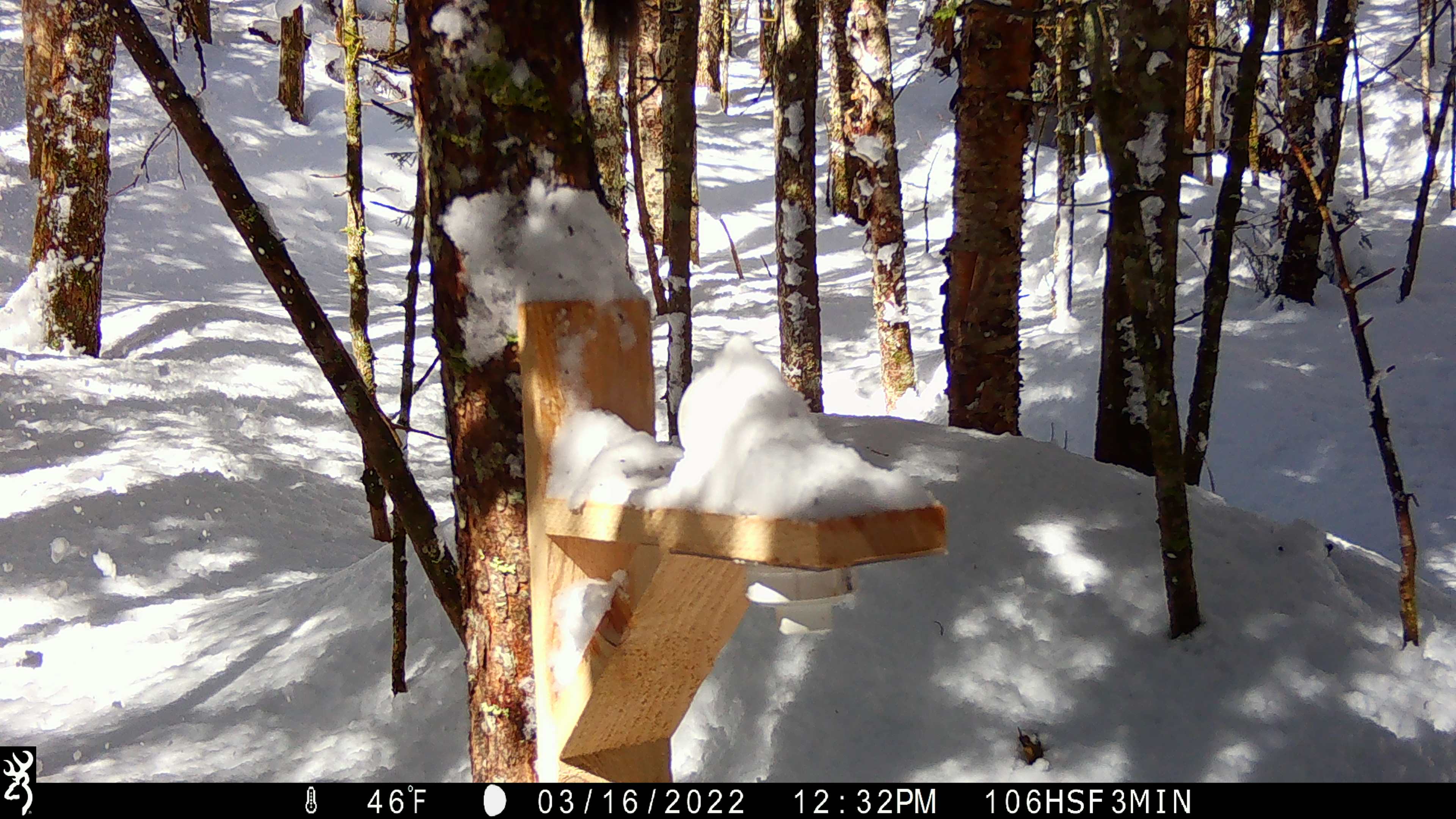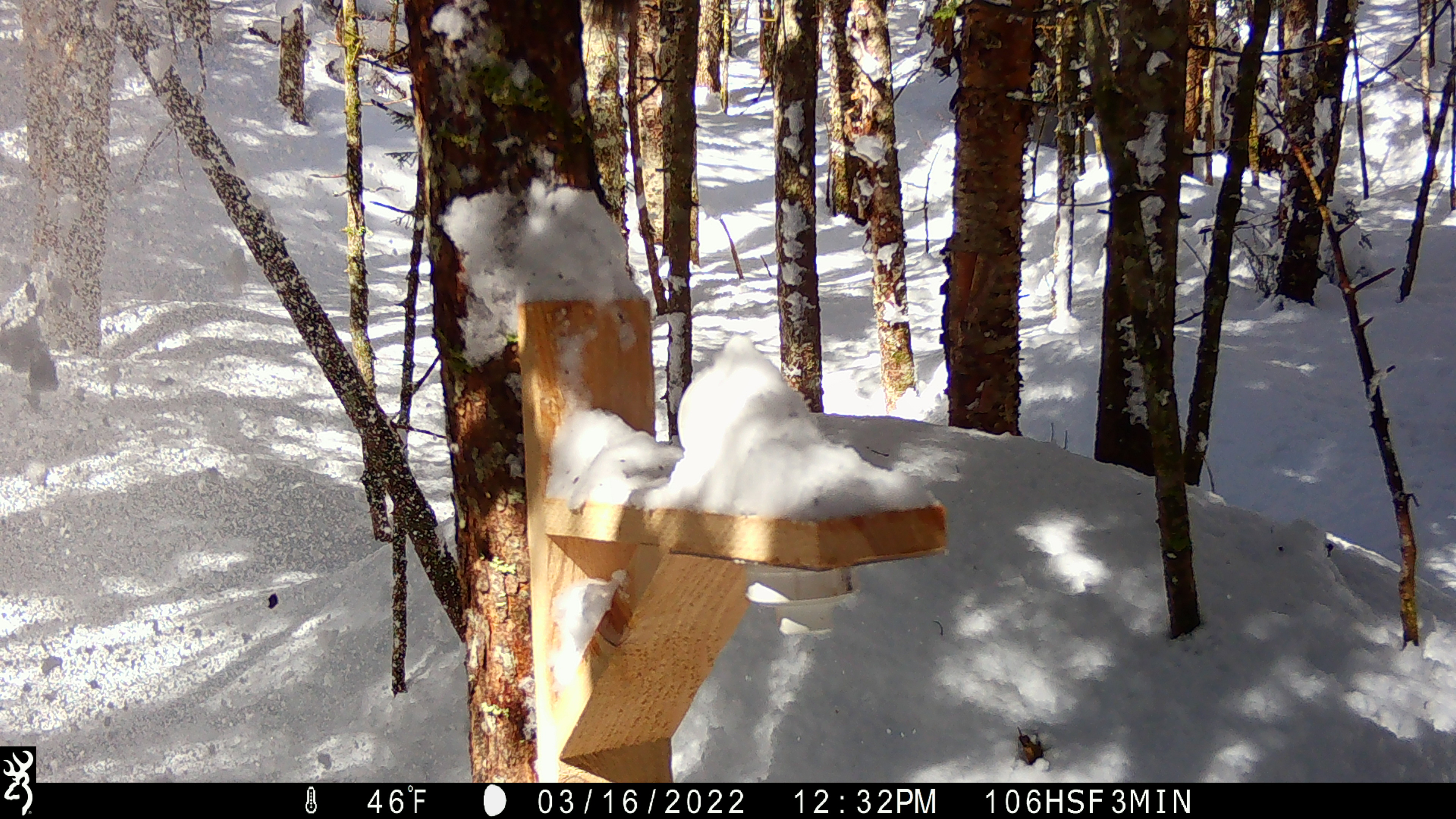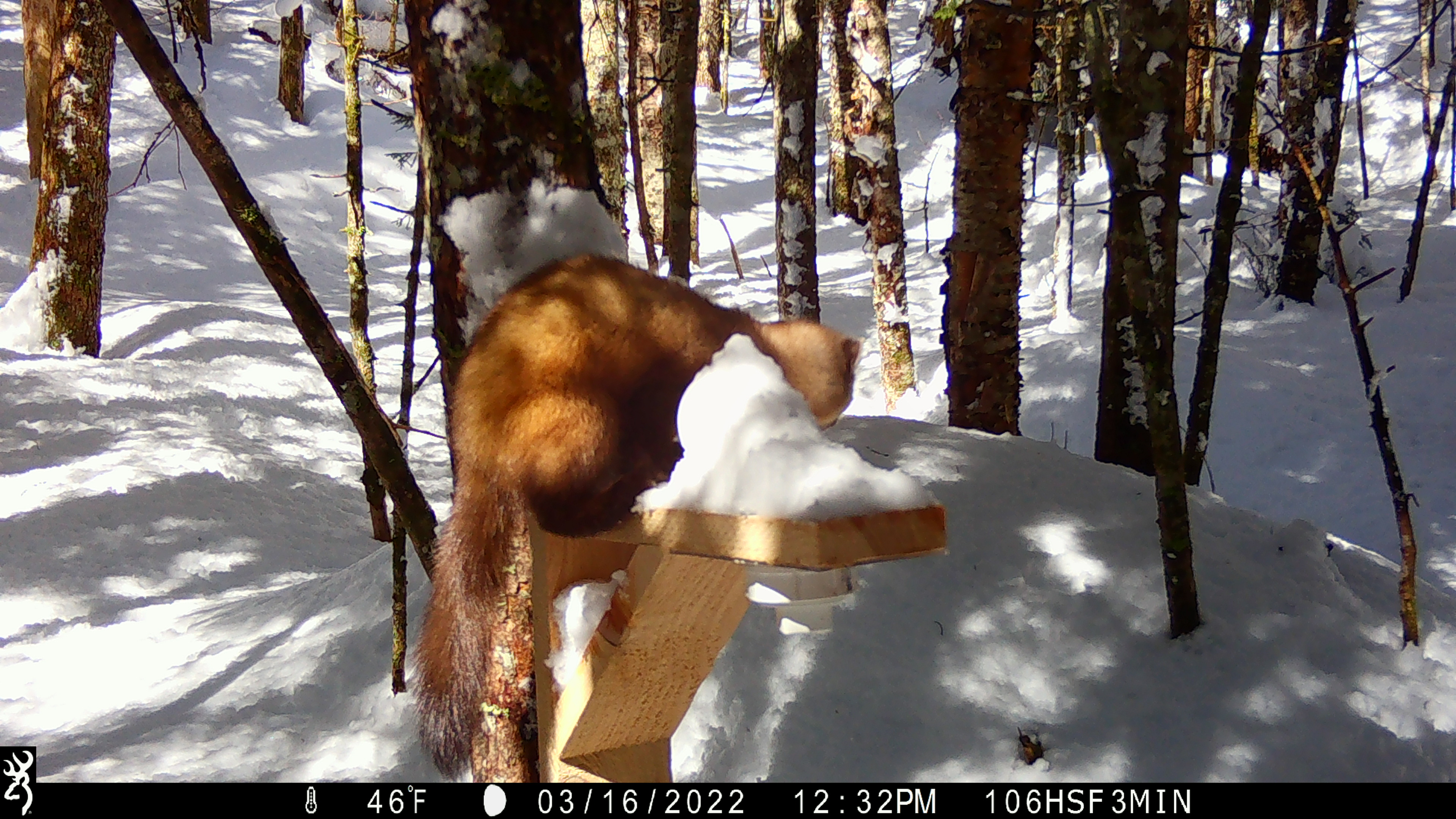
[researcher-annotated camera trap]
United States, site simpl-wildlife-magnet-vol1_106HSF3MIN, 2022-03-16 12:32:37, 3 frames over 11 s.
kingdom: Animalia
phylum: Chordata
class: Mammalia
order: Carnivora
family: Mustelidae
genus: Martes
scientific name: Martes americana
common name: american marten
American marten (Martes americana).